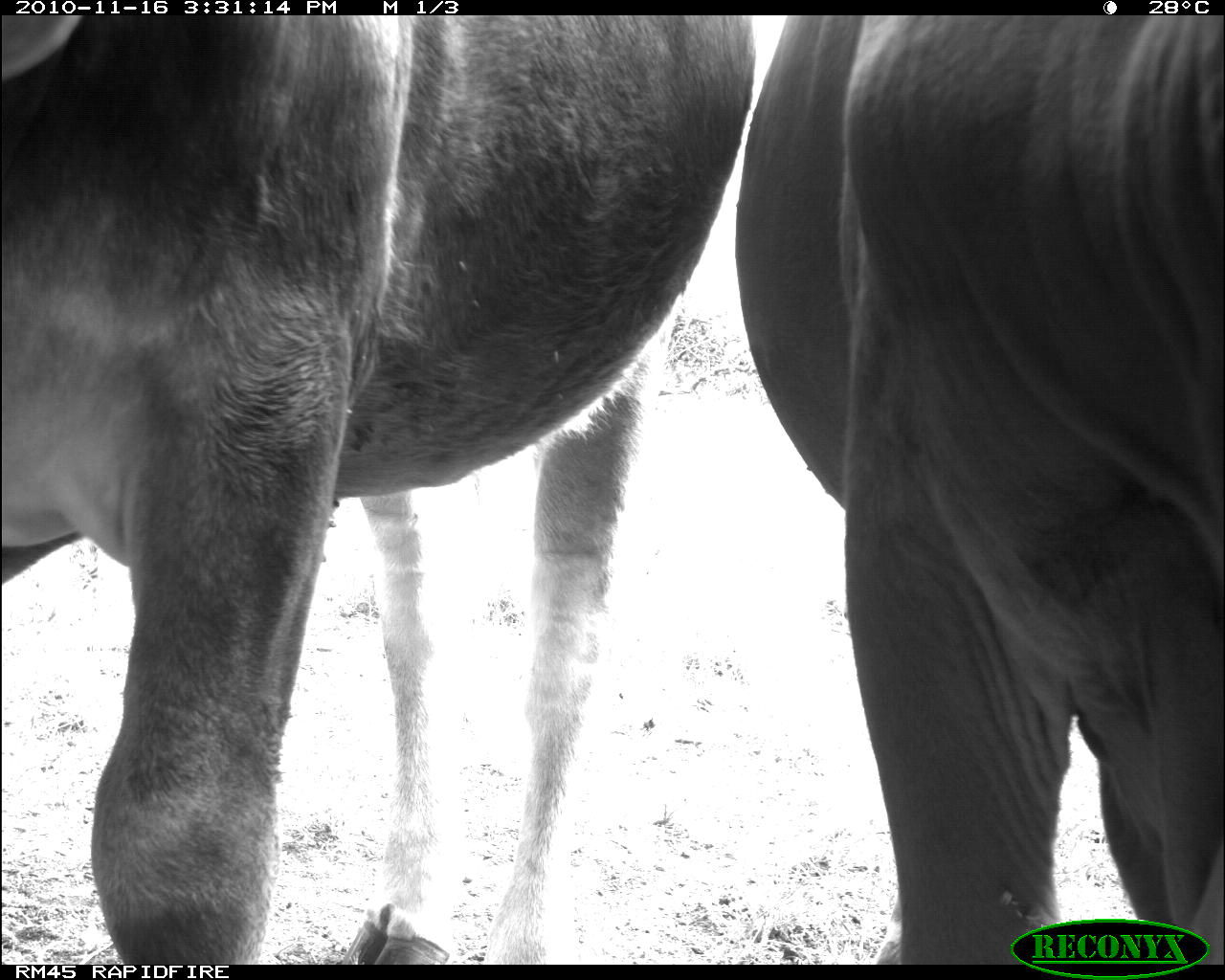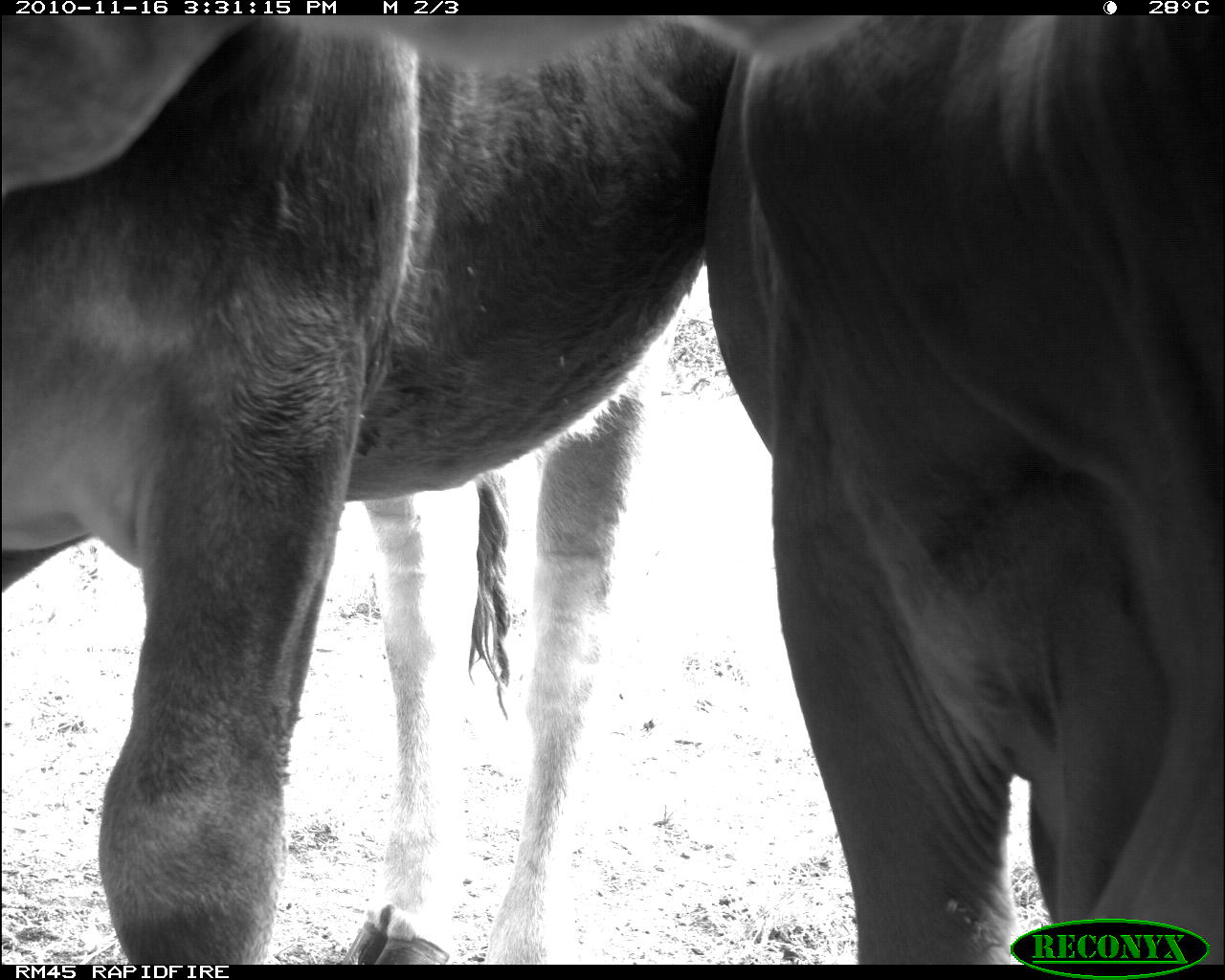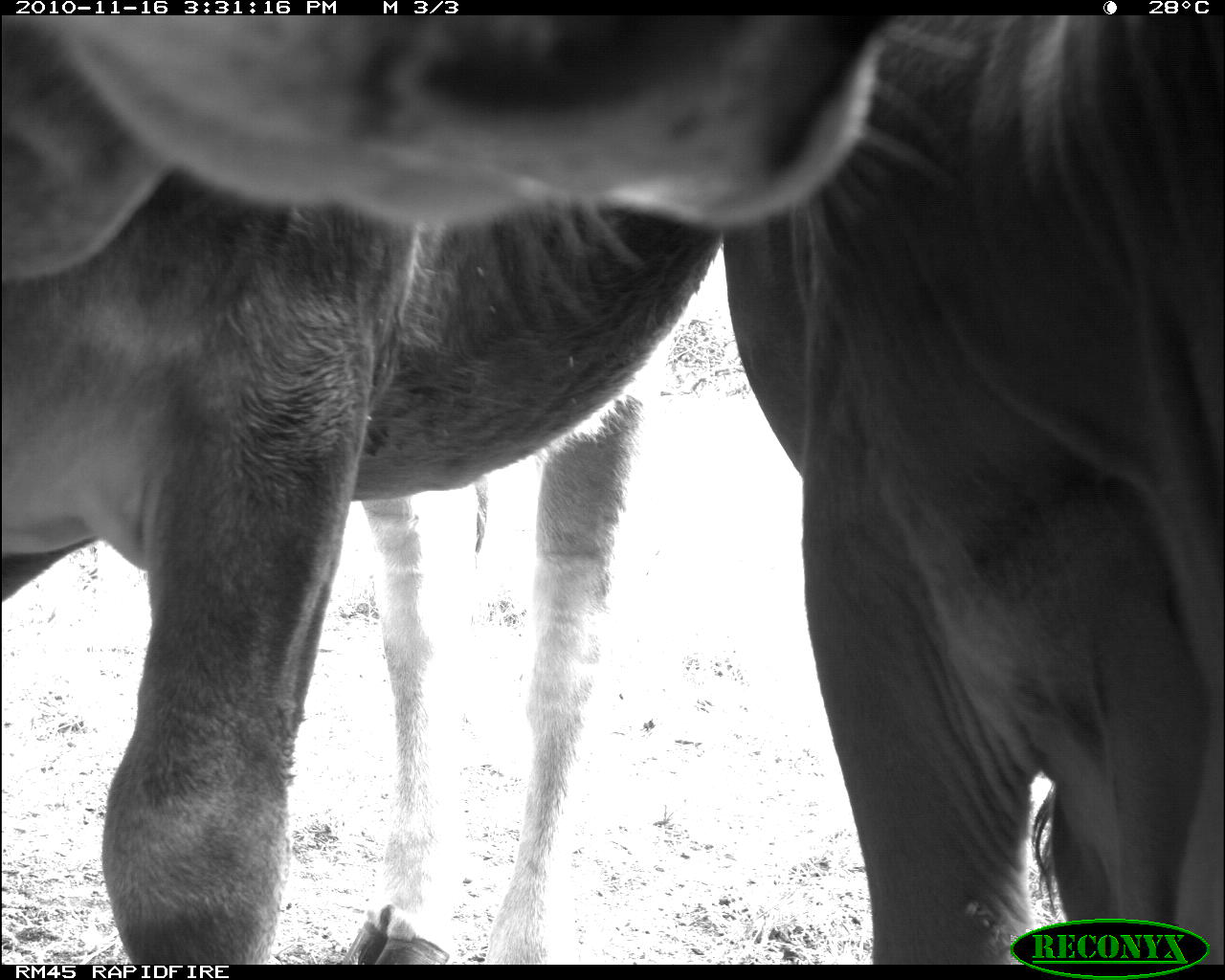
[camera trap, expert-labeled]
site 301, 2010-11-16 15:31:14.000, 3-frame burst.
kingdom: Animalia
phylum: Chordata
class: Mammalia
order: Artiodactyla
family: Bovidae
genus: Bos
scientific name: Bos taurus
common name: domestic cattle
Bos taurus (domestic cattle), count 2.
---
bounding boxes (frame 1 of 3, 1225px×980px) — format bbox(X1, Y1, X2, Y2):
bos taurus: bbox(0, 18, 754, 964); bbox(730, 15, 1225, 964)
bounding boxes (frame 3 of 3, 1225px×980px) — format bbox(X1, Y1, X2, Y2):
bos taurus: bbox(0, 11, 892, 960); bbox(717, 14, 1225, 962)